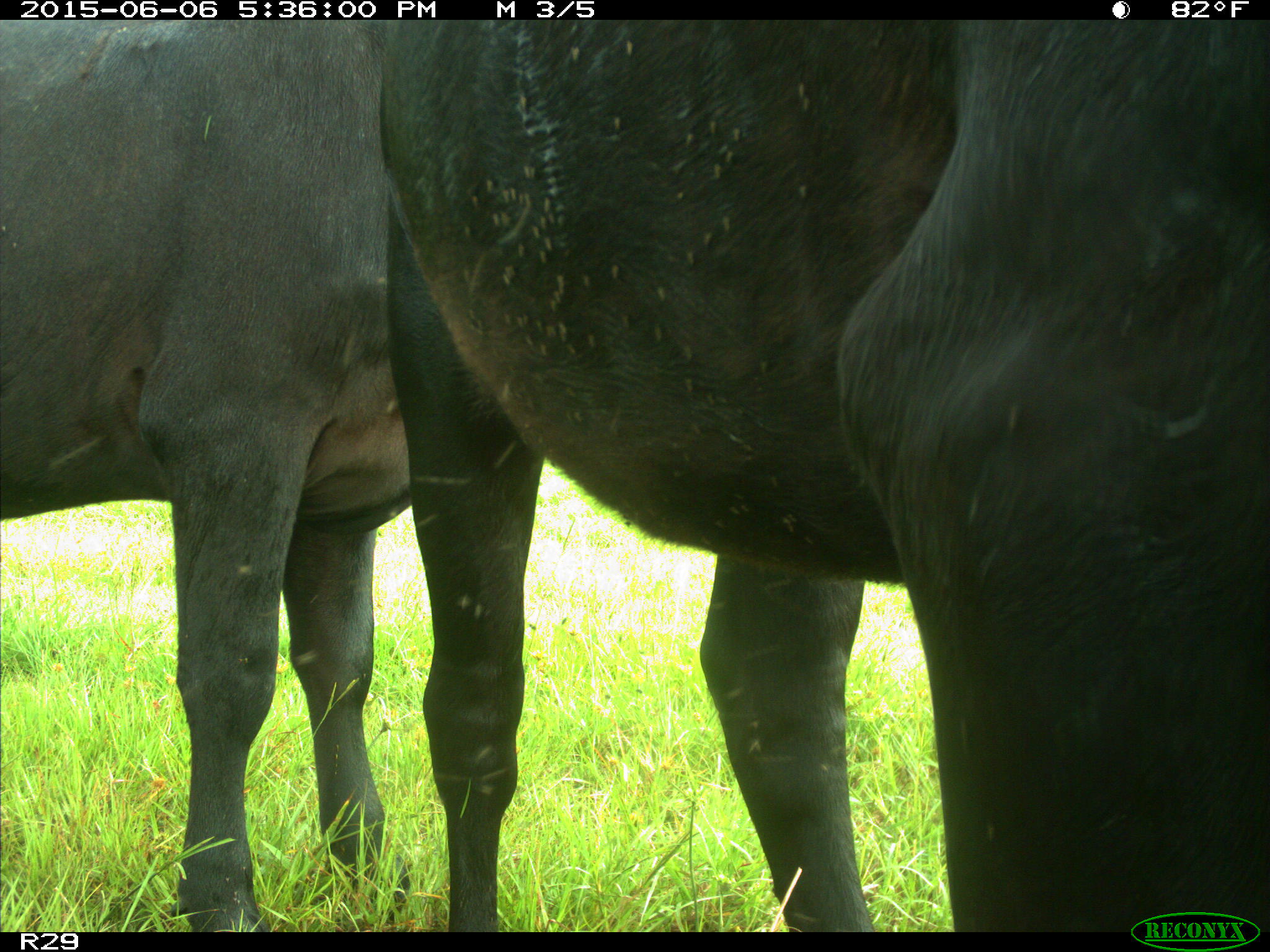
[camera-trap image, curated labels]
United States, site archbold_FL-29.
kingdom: Animalia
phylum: Chordata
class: Mammalia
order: Artiodactyla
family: Bovidae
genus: Bos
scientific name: Bos taurus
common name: domestic cow